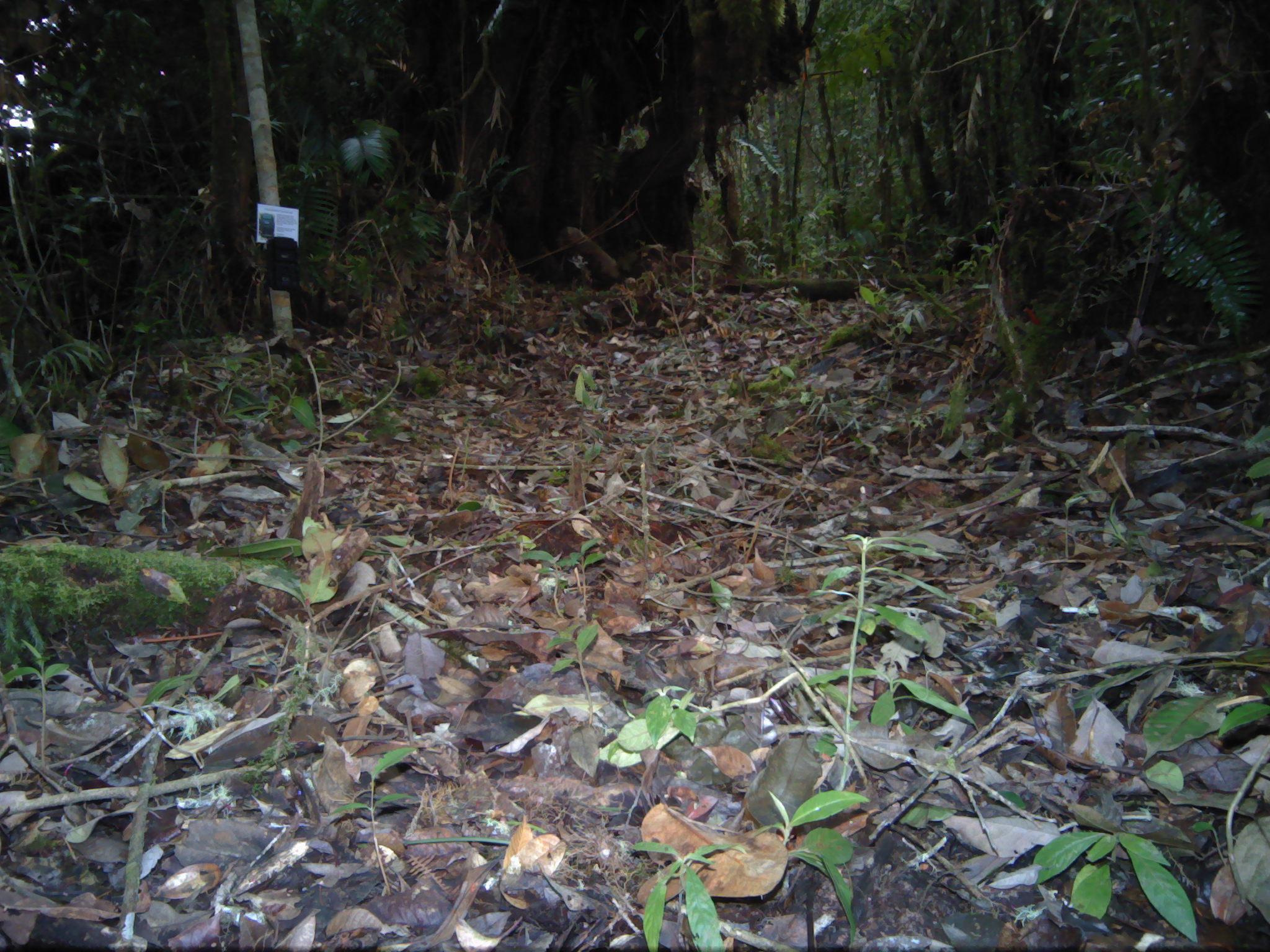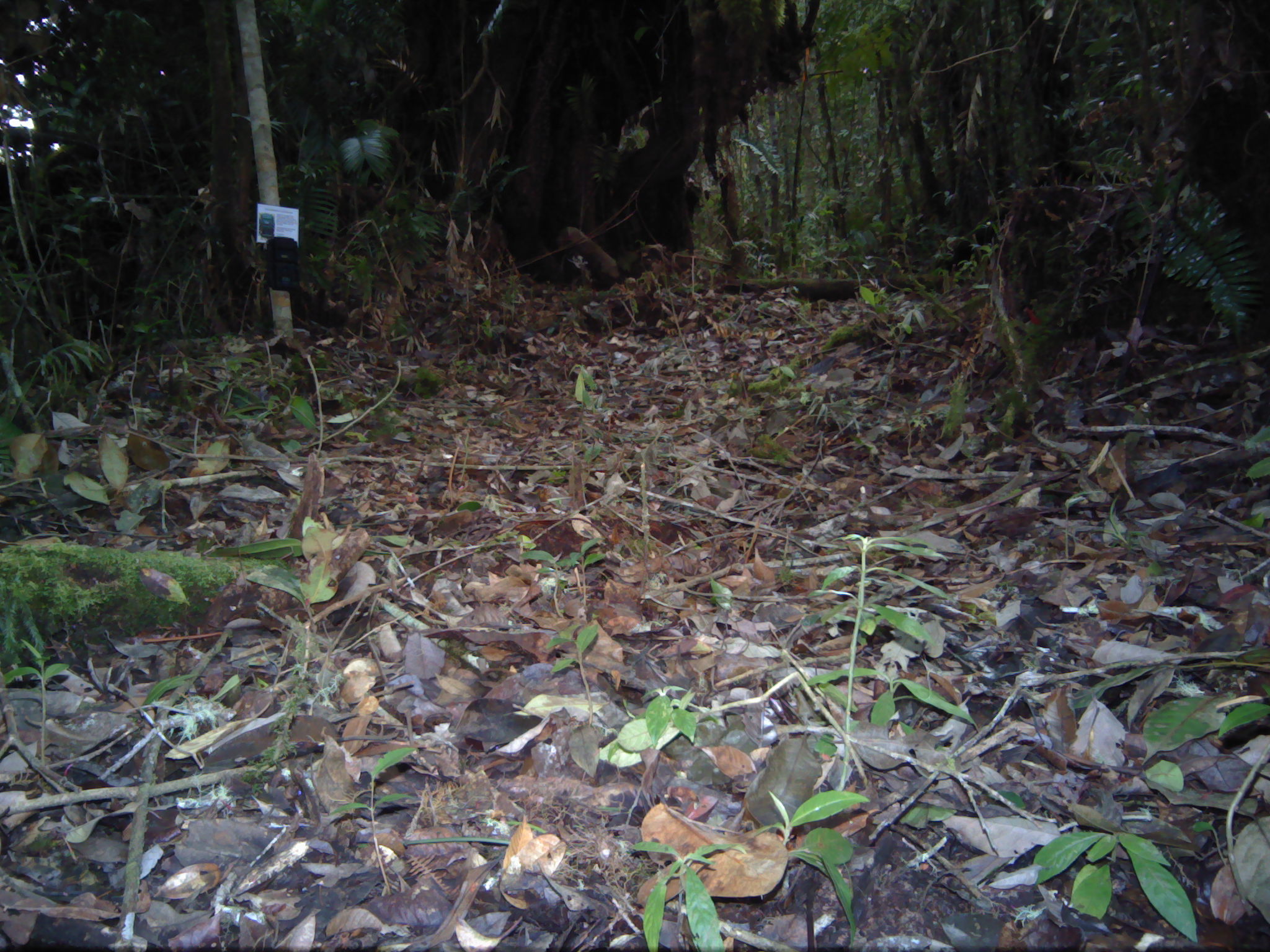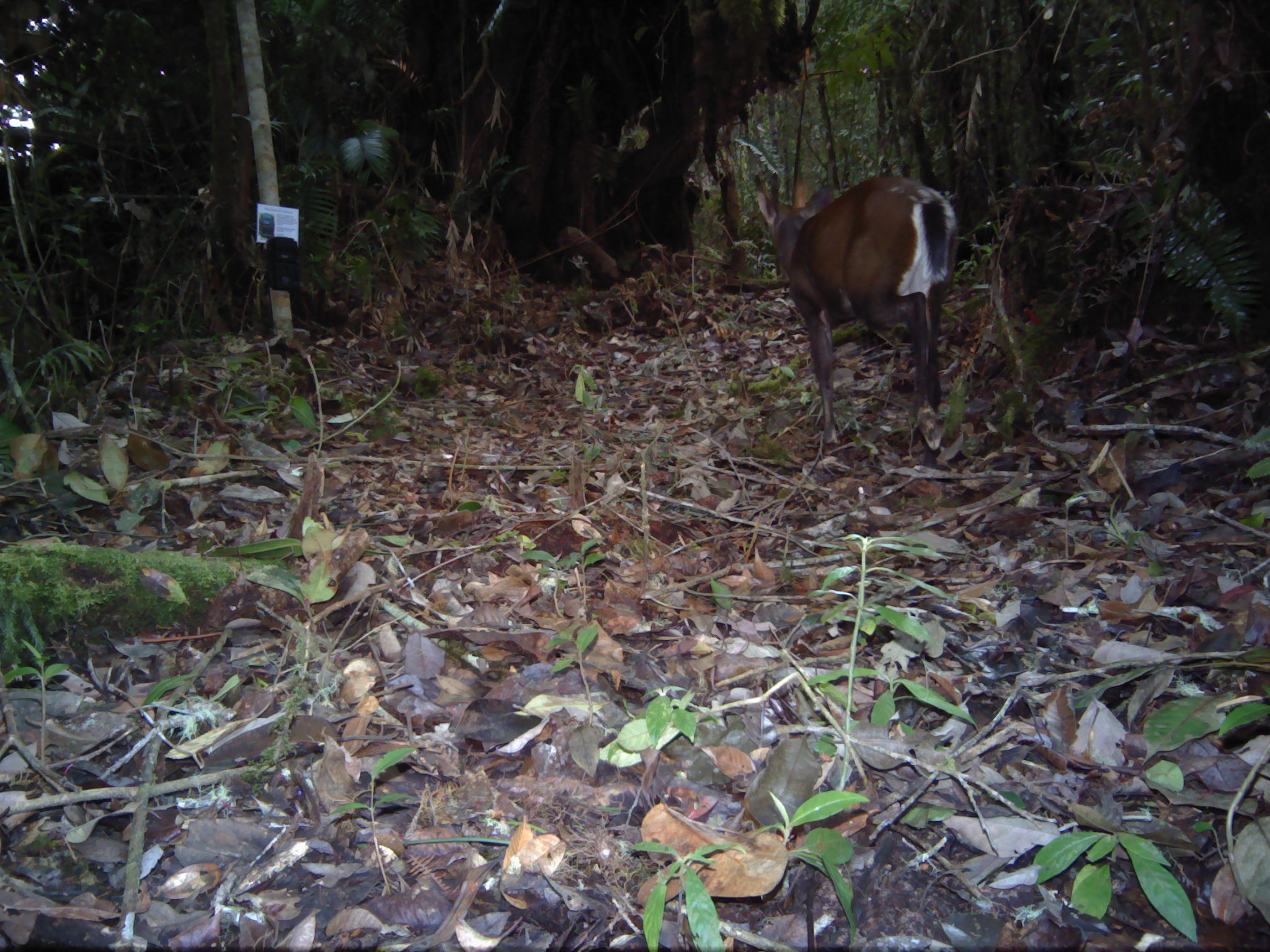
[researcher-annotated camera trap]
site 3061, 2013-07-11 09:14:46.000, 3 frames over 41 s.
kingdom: Animalia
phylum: Chordata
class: Mammalia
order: Artiodactyla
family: Cervidae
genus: Muntiacus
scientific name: Muntiacus muntjak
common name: southern red muntjac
Muntiacus muntjak (southern red muntjac), count 1.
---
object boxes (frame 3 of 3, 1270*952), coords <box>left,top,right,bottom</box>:
muntiacus muntjak: <box>753,169,957,467</box>